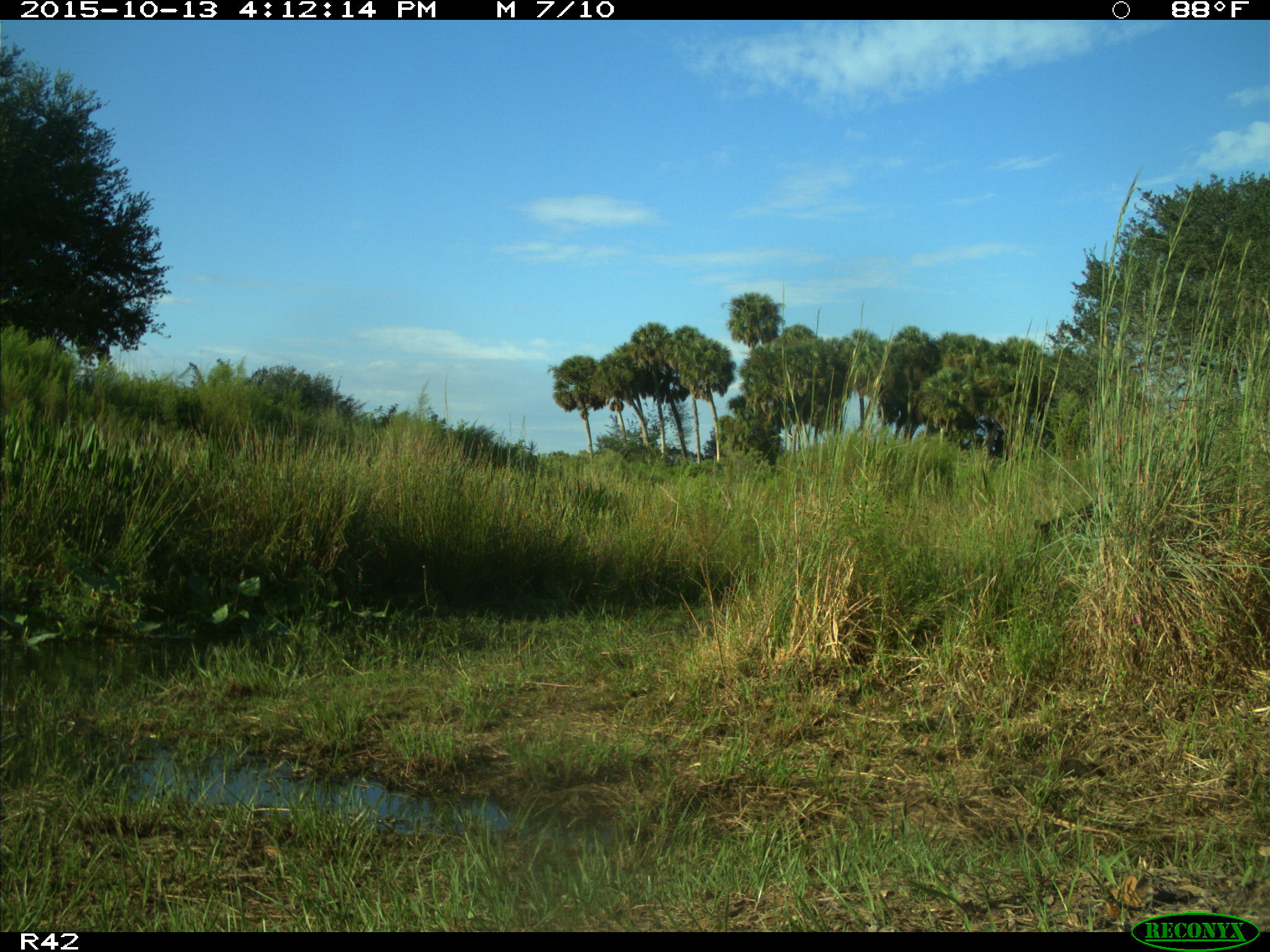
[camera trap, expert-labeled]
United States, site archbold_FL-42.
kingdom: Animalia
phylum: Chordata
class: Mammalia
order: Artiodactyla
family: Suidae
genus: Sus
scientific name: Sus scrofa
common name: wild boar